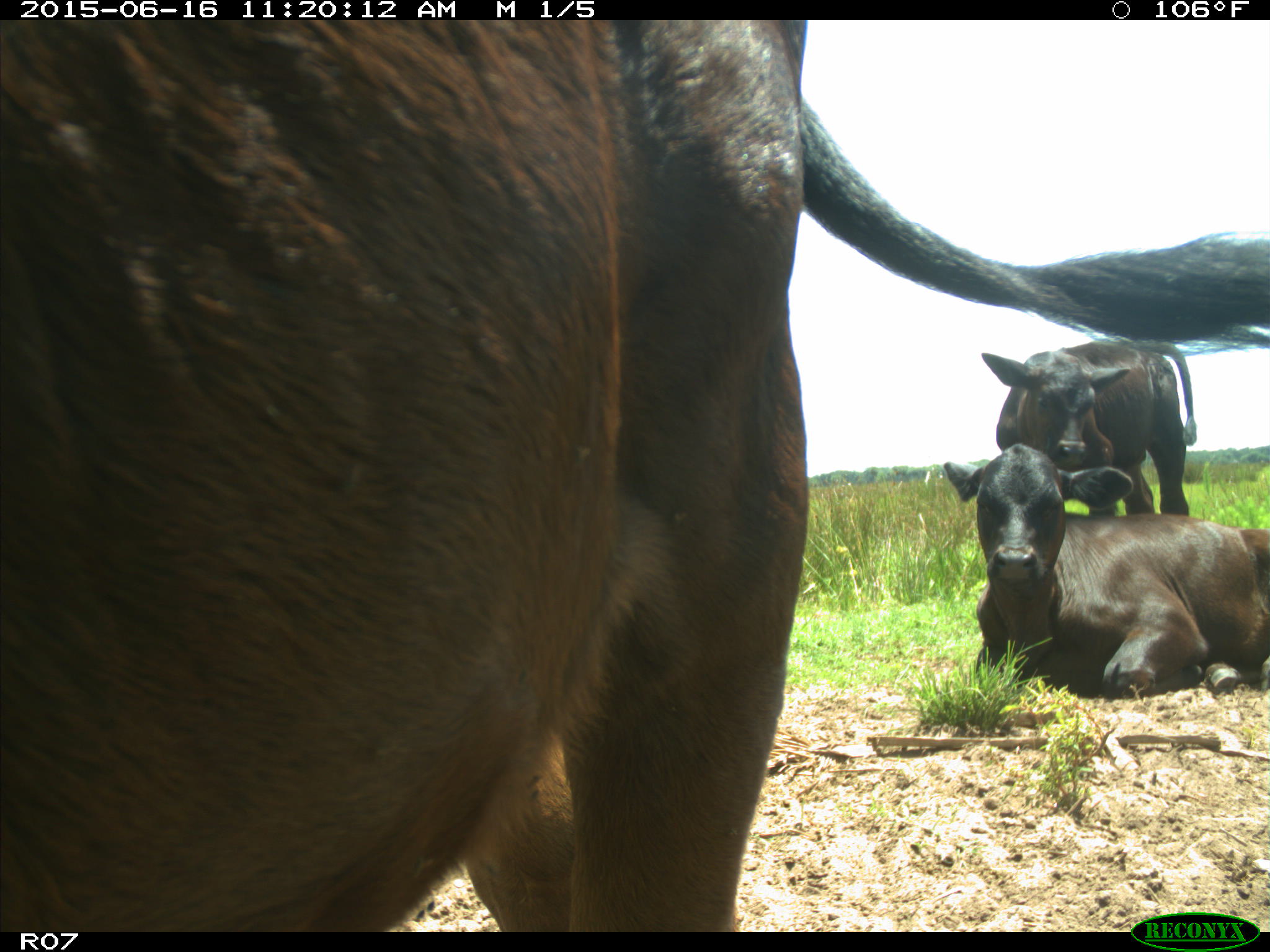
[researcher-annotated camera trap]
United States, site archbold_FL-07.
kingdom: Animalia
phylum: Chordata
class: Mammalia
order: Artiodactyla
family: Bovidae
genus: Bos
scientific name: Bos taurus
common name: domestic cow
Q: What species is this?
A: Bos taurus (domestic cow).